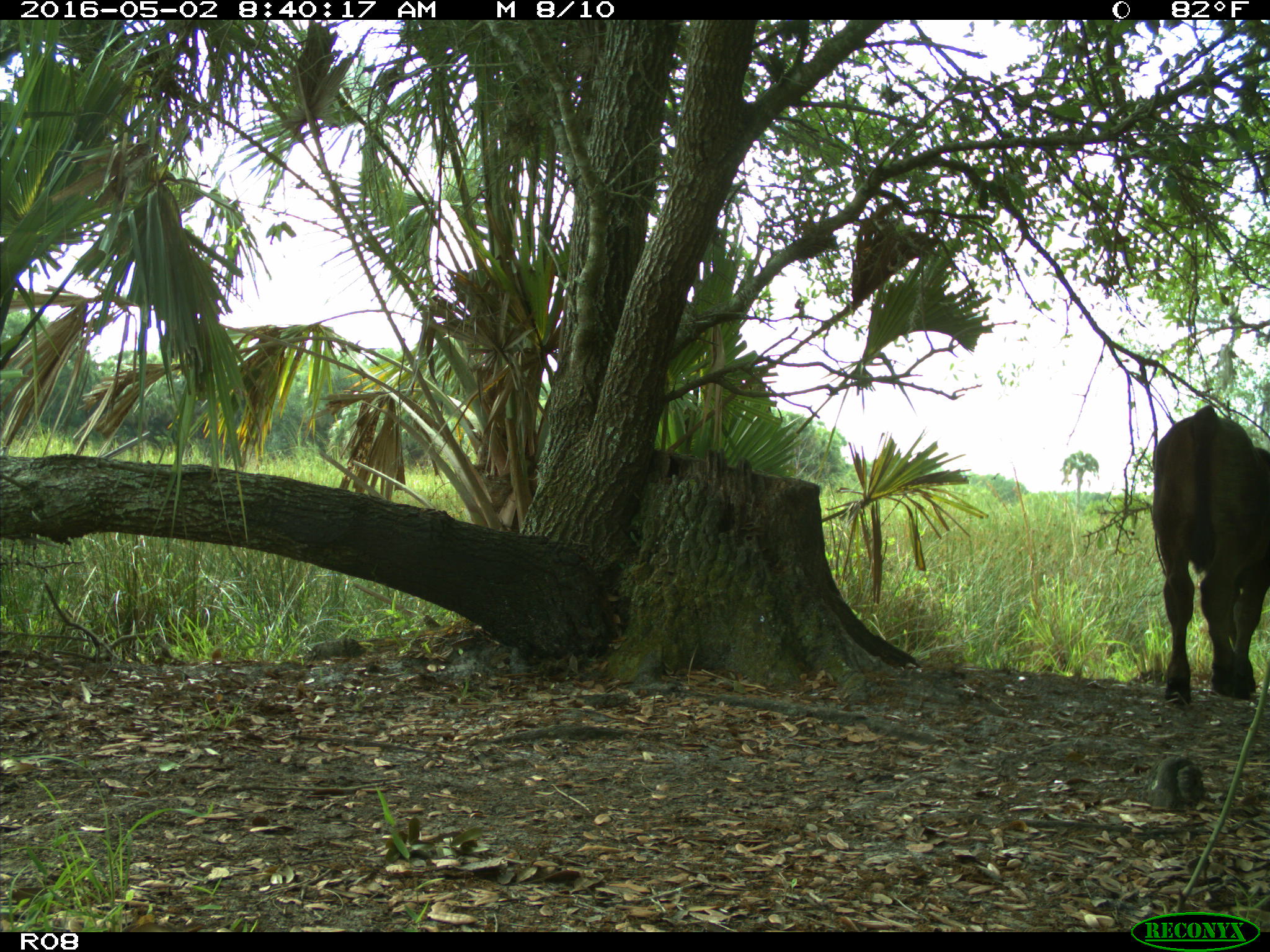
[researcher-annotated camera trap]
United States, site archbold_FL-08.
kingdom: Animalia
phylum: Chordata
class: Mammalia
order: Artiodactyla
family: Bovidae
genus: Bos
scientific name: Bos taurus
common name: domestic cow